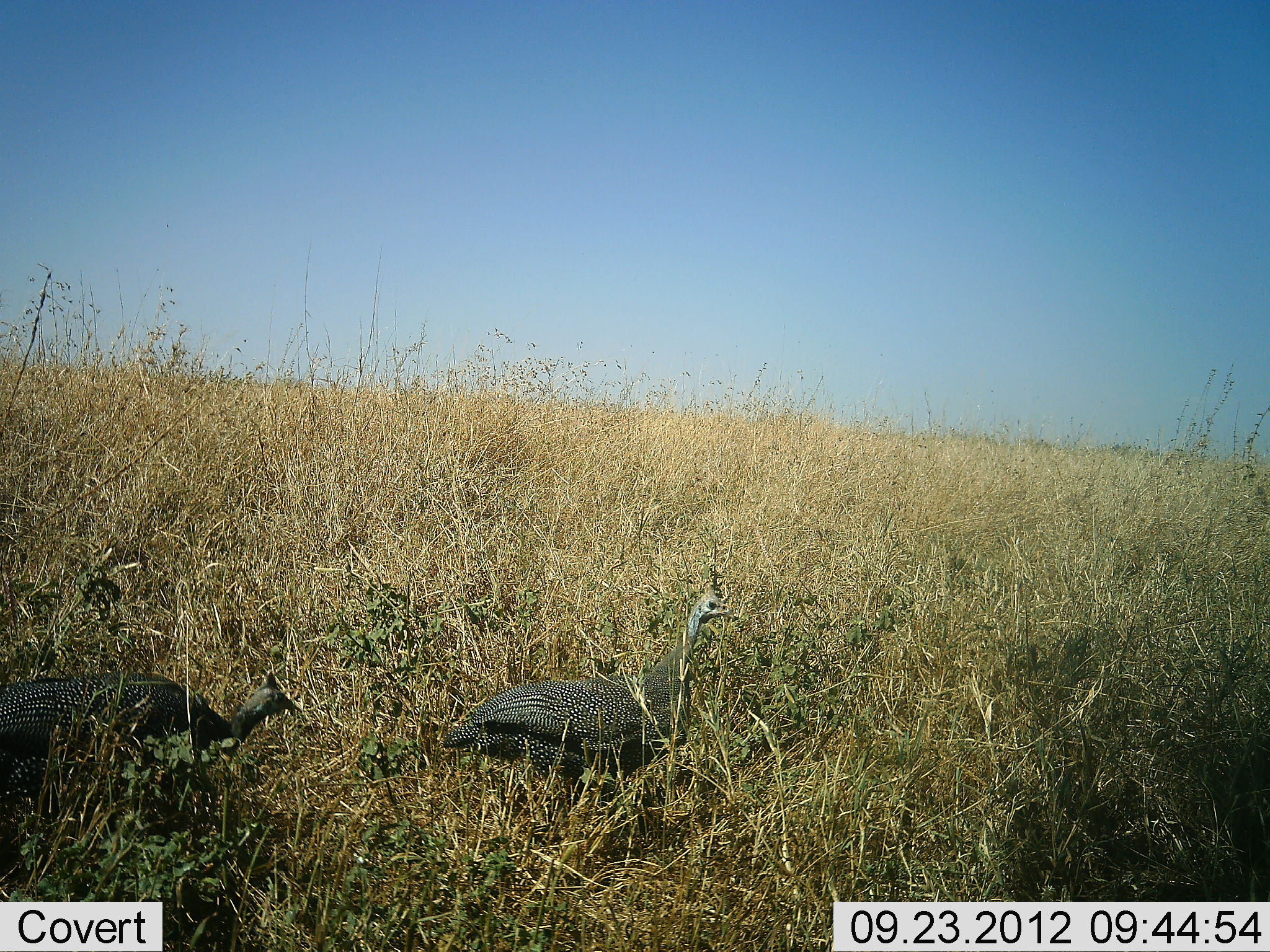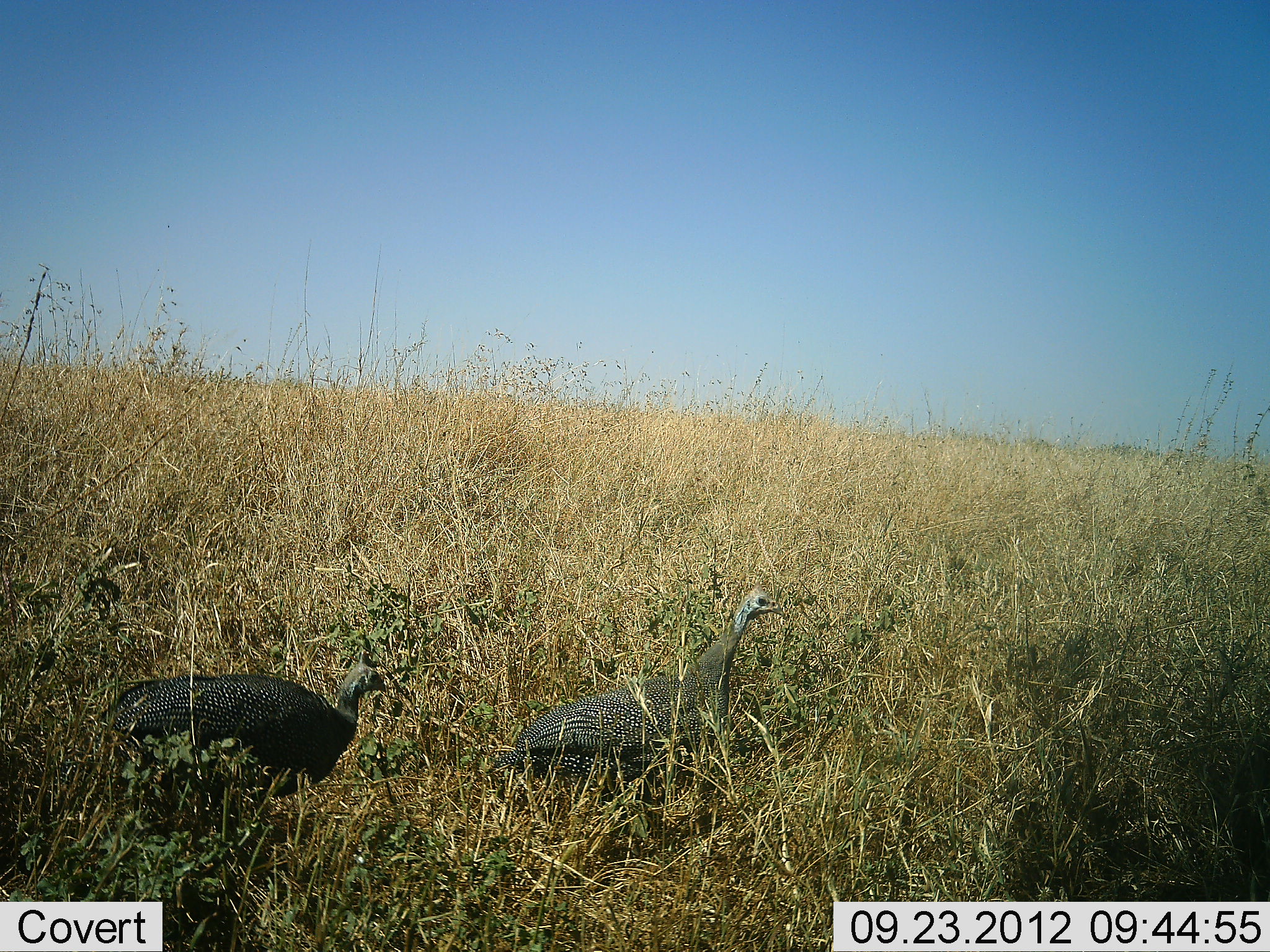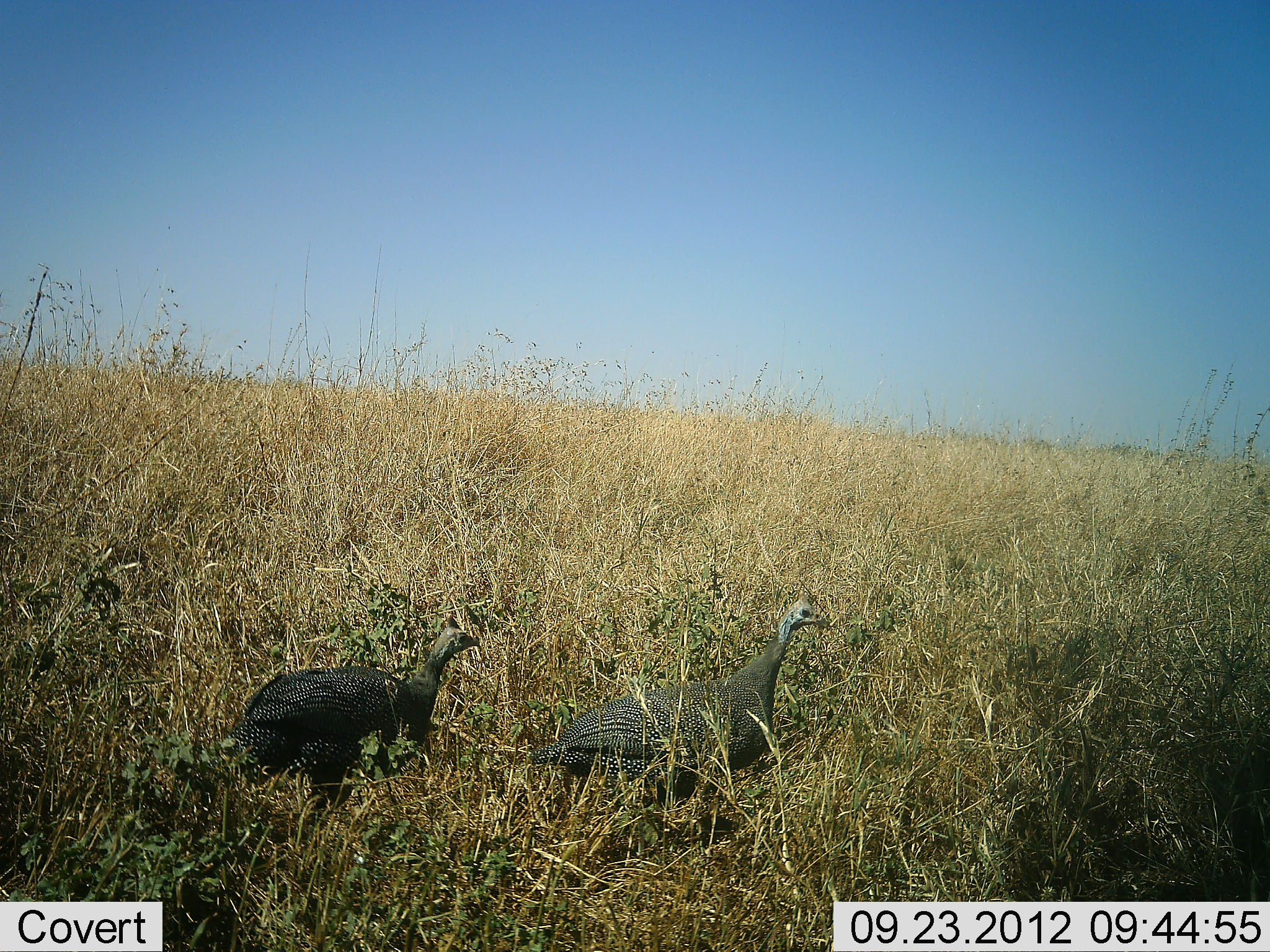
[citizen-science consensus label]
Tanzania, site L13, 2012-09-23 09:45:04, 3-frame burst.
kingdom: Animalia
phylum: Chordata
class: Aves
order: Galliformes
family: Numididae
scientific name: Numididae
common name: guinea fowl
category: guineafowl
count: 2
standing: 10%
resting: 0%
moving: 90%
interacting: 0%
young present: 0%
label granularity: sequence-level